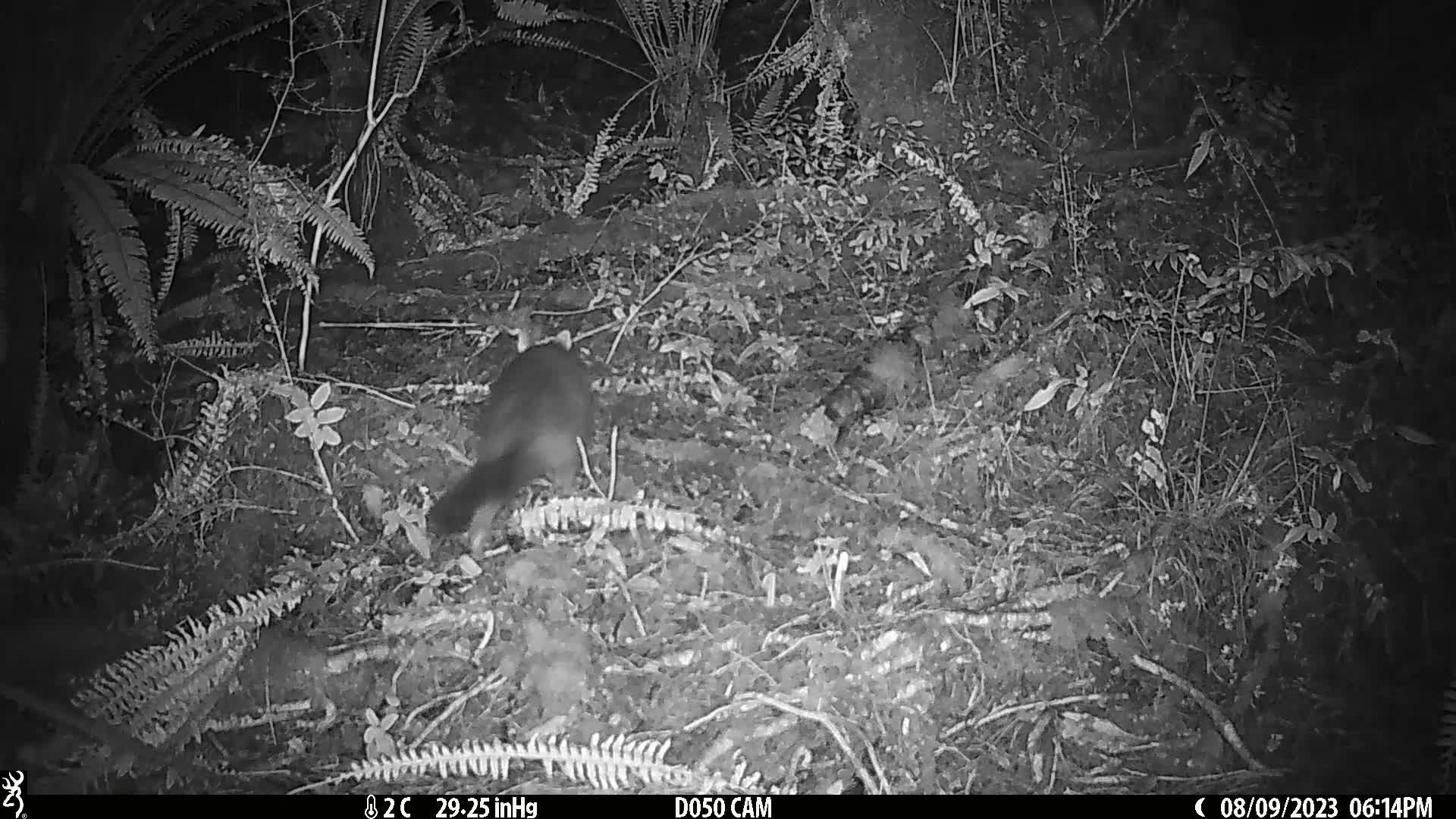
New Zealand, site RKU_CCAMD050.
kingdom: Animalia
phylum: Chordata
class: Mammalia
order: Diprotodontia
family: Phalangeridae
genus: Trichosurus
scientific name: Trichosurus vulpecula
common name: common brushtail possum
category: possum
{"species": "possum (common brushtail possum) (Trichosurus vulpecula)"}